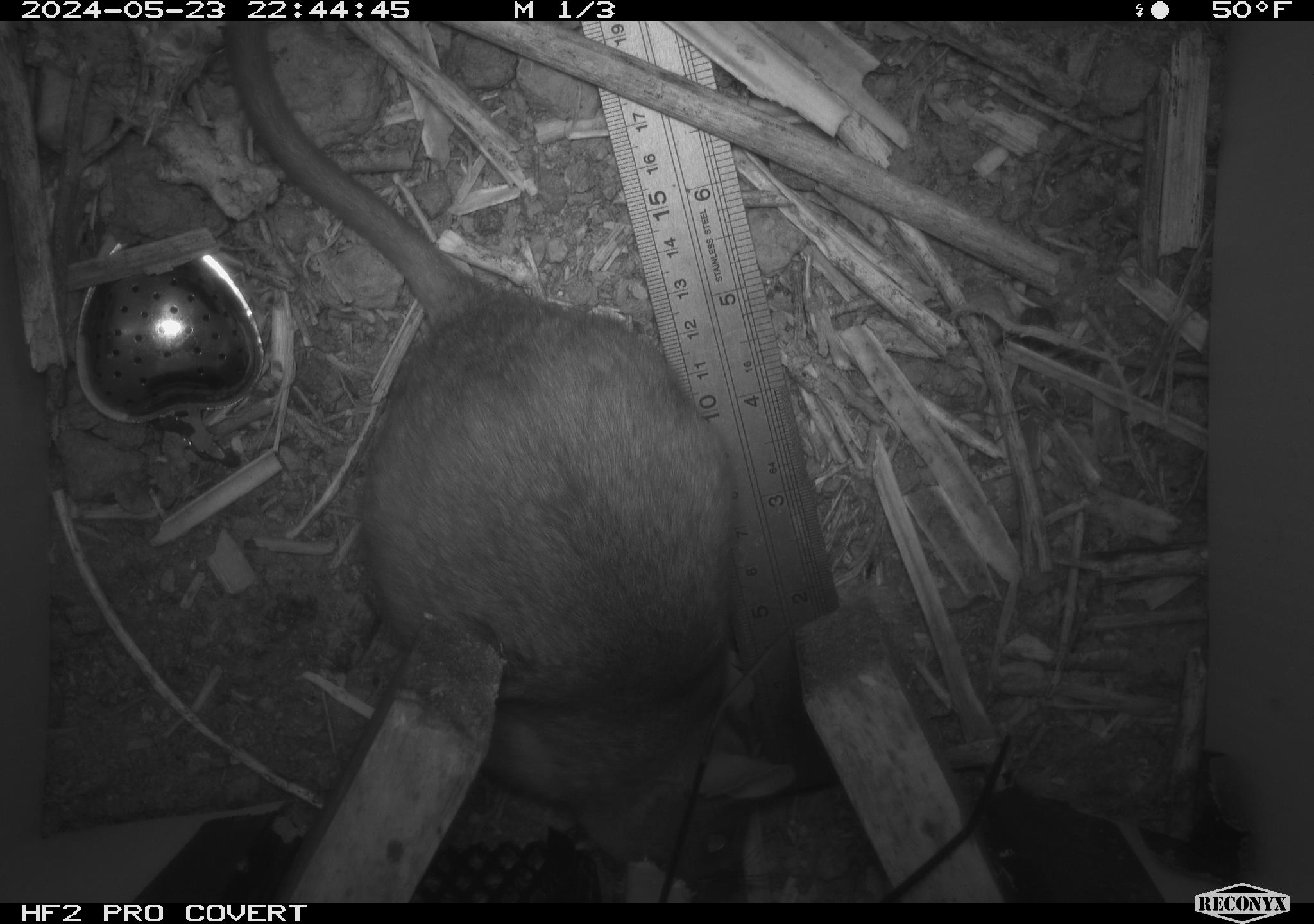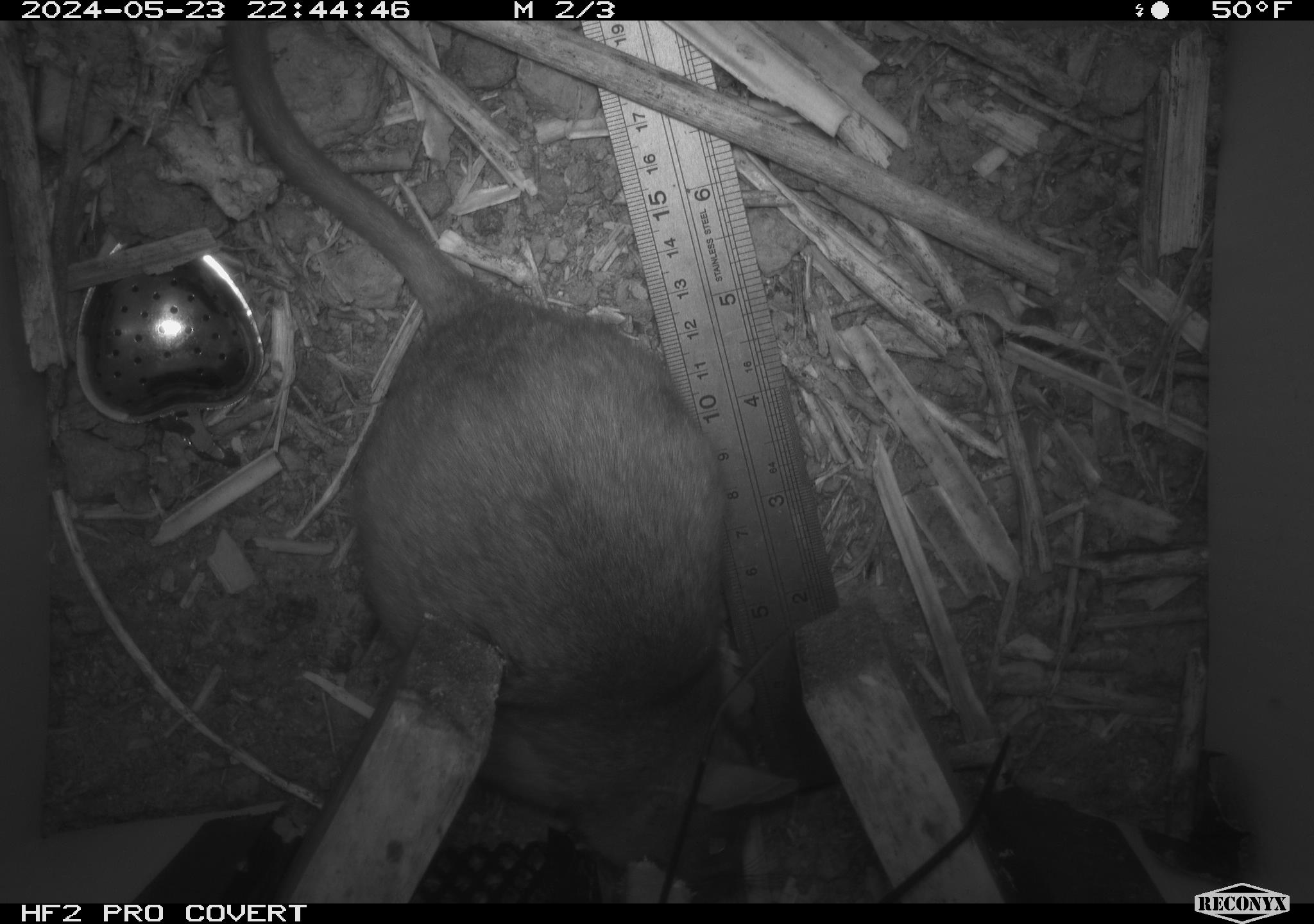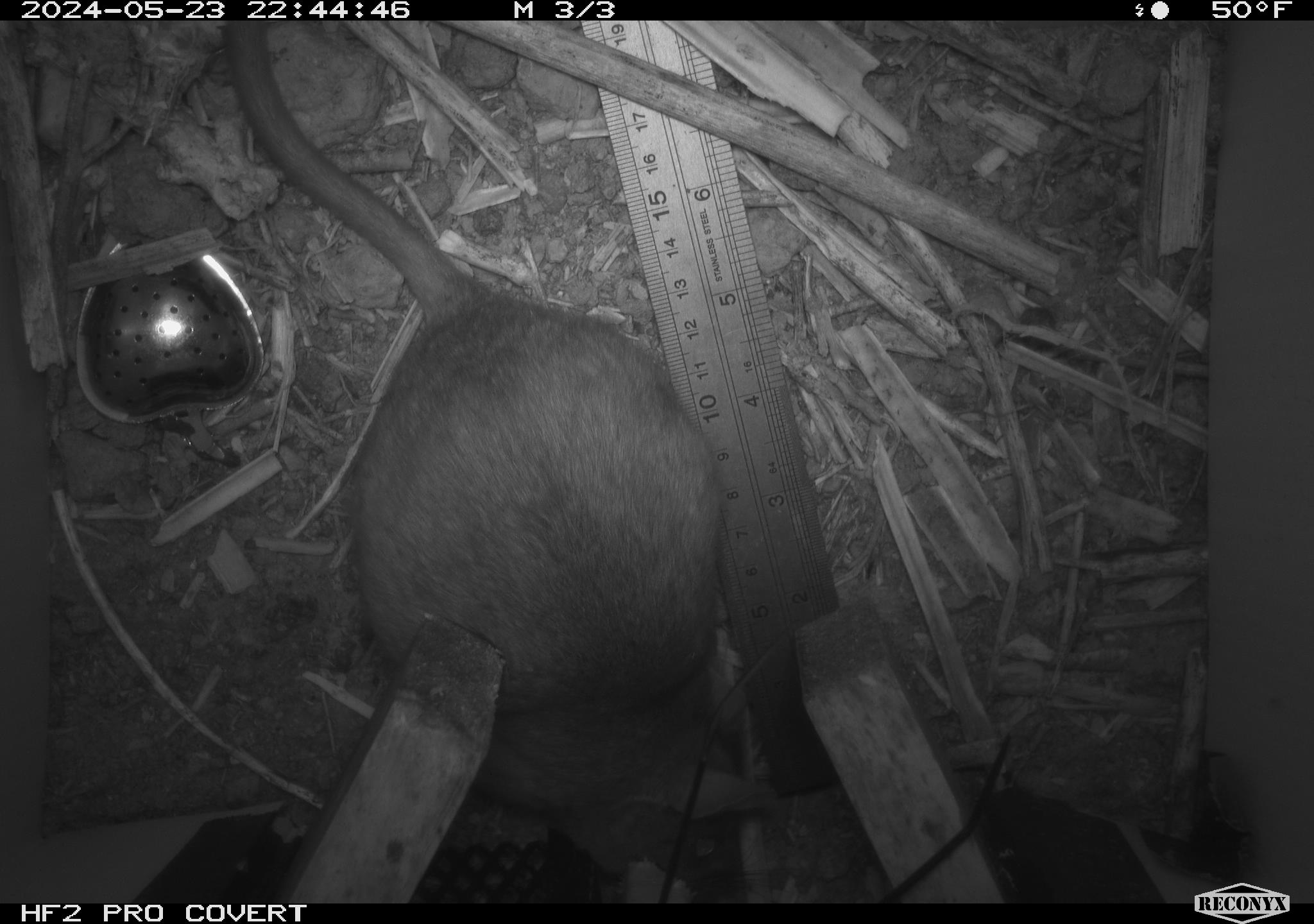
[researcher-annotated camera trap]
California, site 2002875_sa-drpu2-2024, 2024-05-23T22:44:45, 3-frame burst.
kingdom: Animalia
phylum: Chordata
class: Mammalia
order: Rodentia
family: Cricetidae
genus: Neotoma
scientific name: Neotoma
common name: pack rat or woodrat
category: neotoma species